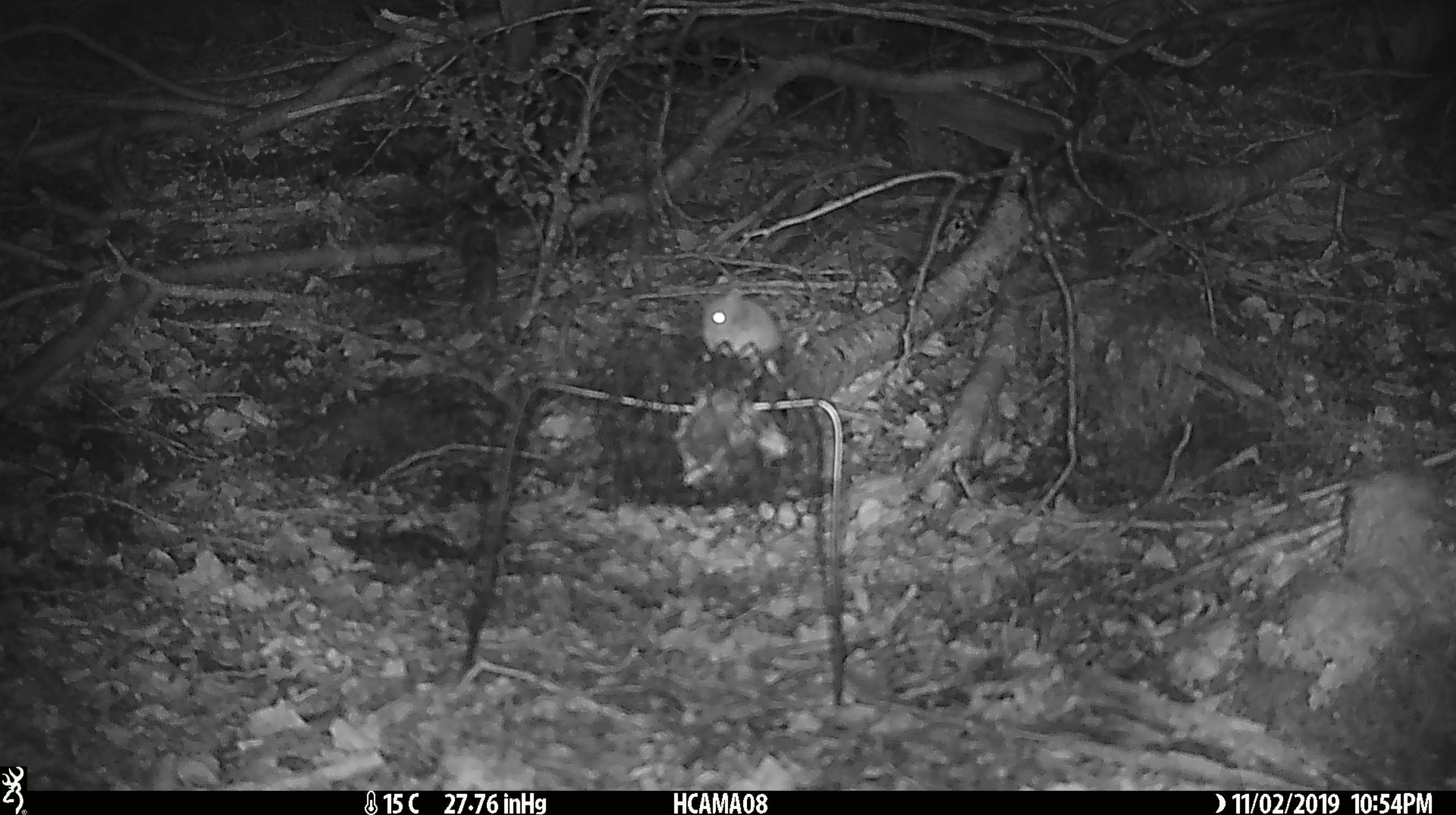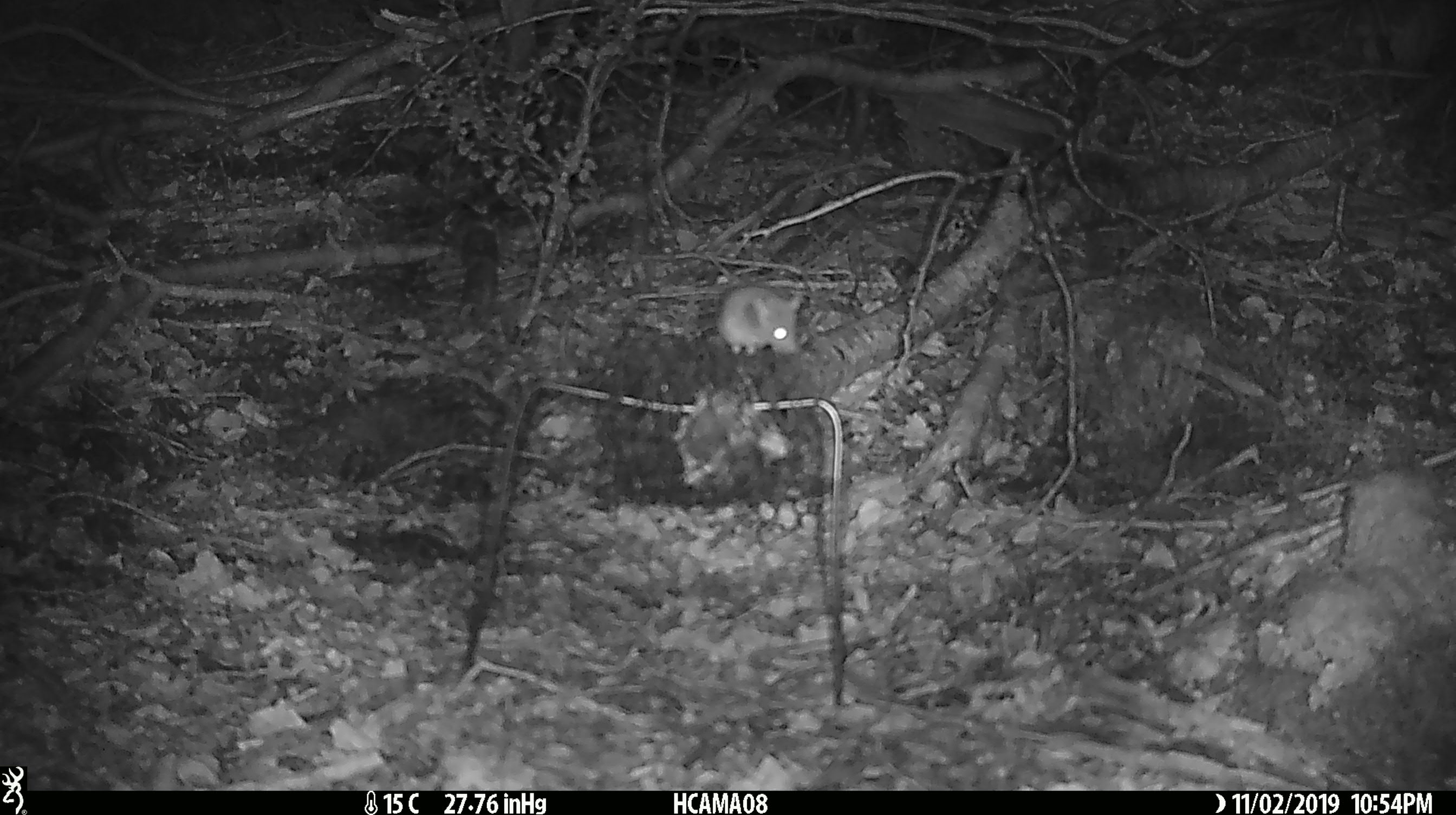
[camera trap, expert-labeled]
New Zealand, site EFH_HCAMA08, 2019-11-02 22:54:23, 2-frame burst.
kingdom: Animalia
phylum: Chordata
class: Mammalia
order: Rodentia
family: Muridae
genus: Mus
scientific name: Mus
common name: mouse